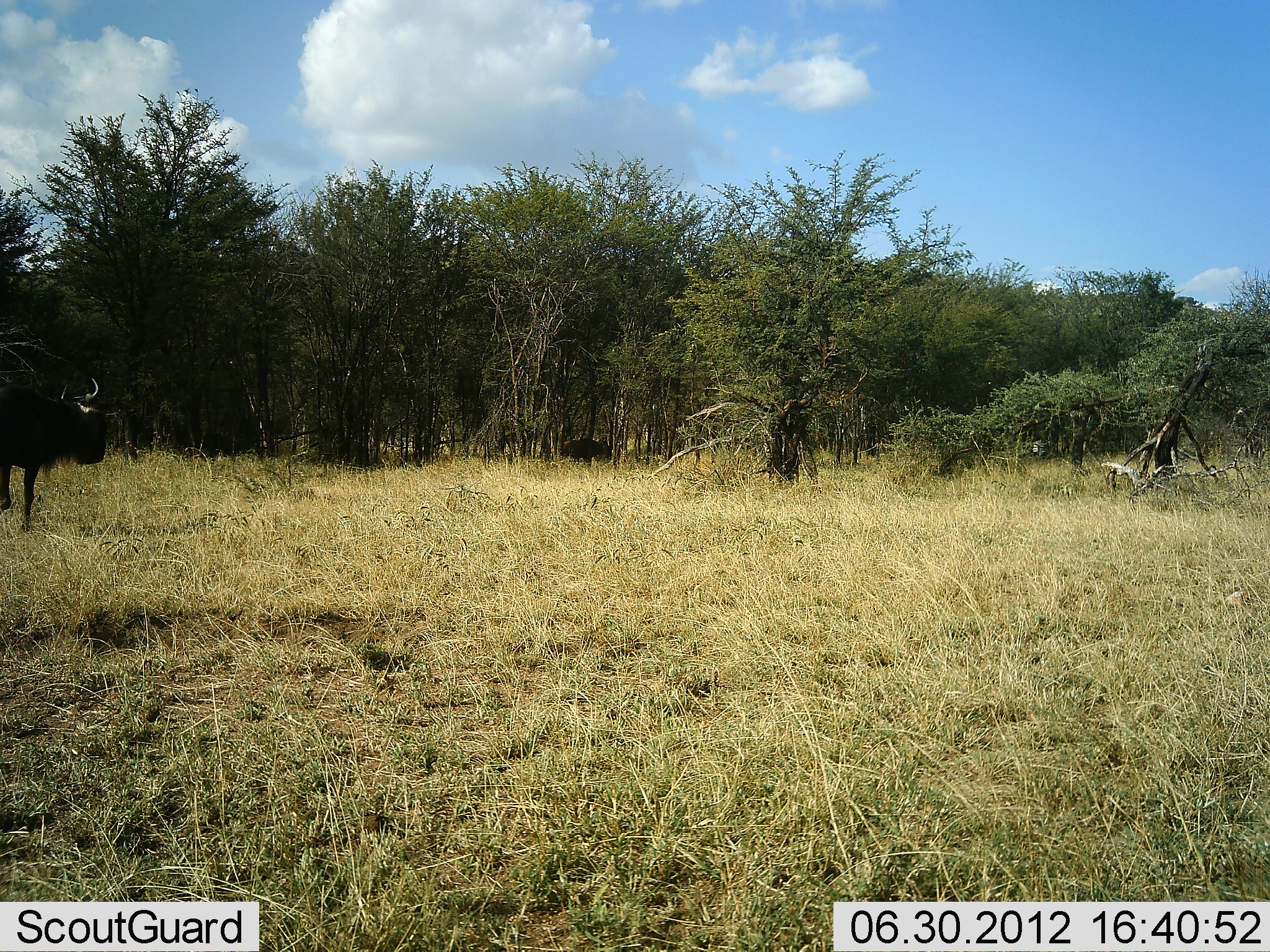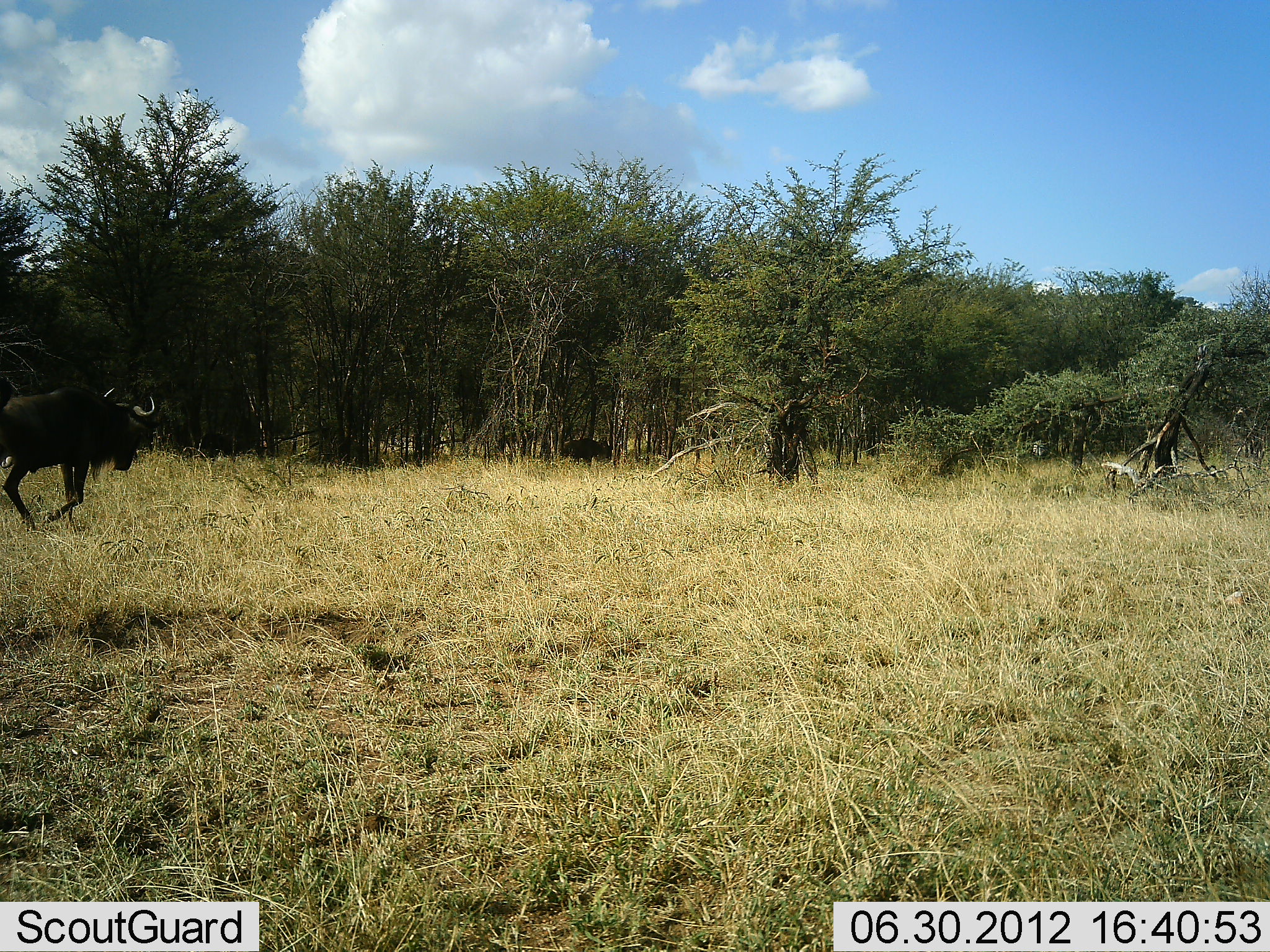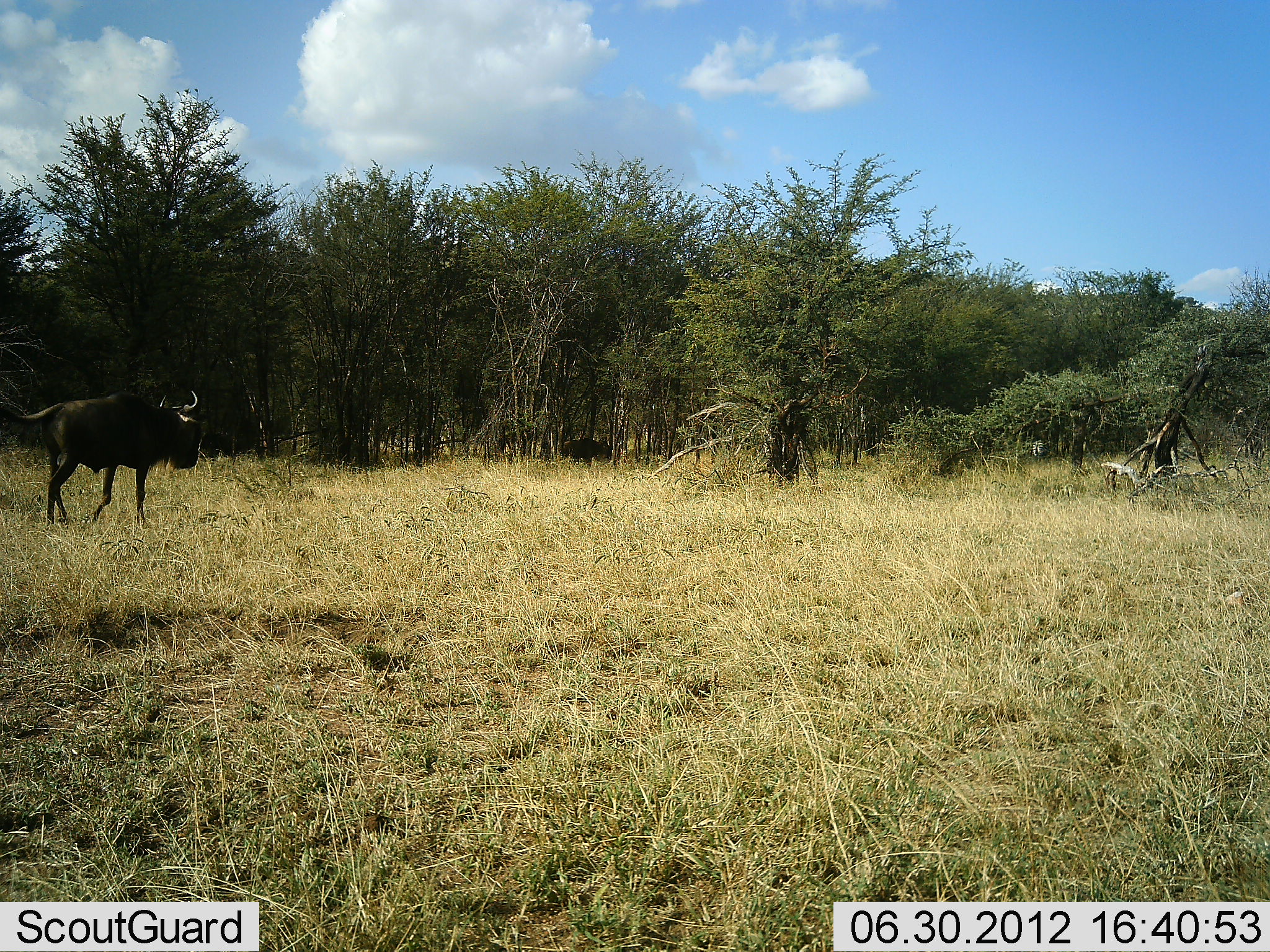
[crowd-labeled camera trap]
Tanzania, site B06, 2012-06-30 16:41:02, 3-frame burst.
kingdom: Animalia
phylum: Chordata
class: Mammalia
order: Artiodactyla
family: Bovidae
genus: Connochaetes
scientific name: Connochaetes taurinus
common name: blue wildebeest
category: wildebeest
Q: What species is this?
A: Wildebeest (blue wildebeest) (Connochaetes taurinus).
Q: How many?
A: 1.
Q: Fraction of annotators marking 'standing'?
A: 0%.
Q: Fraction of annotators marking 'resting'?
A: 0%.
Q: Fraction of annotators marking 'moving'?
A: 100%.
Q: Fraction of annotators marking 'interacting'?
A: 0%.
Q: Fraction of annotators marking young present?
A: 0%.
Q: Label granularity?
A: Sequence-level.